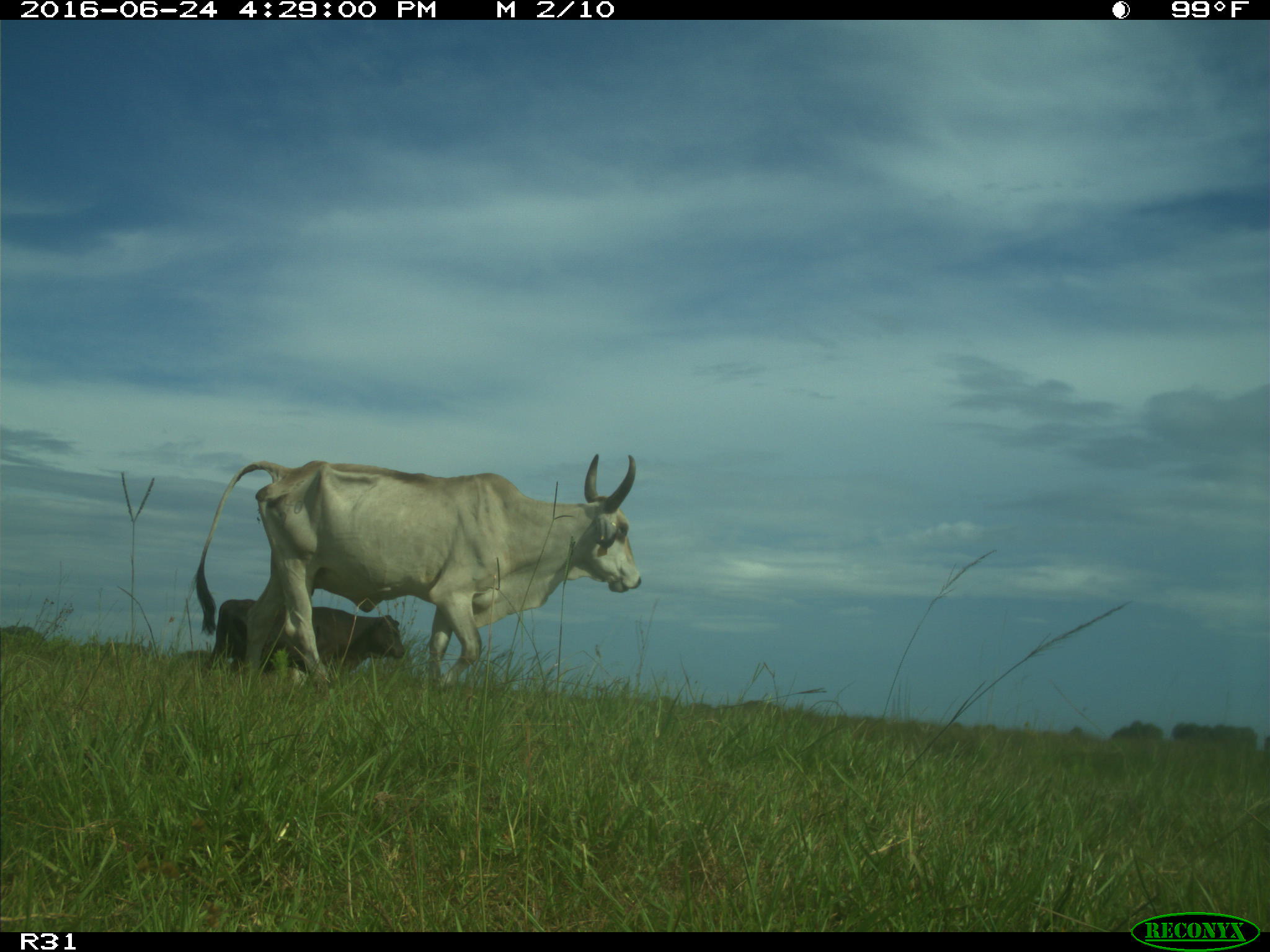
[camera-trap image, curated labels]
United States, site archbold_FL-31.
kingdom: Animalia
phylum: Chordata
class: Mammalia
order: Artiodactyla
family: Bovidae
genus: Bos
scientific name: Bos taurus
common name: domestic cow